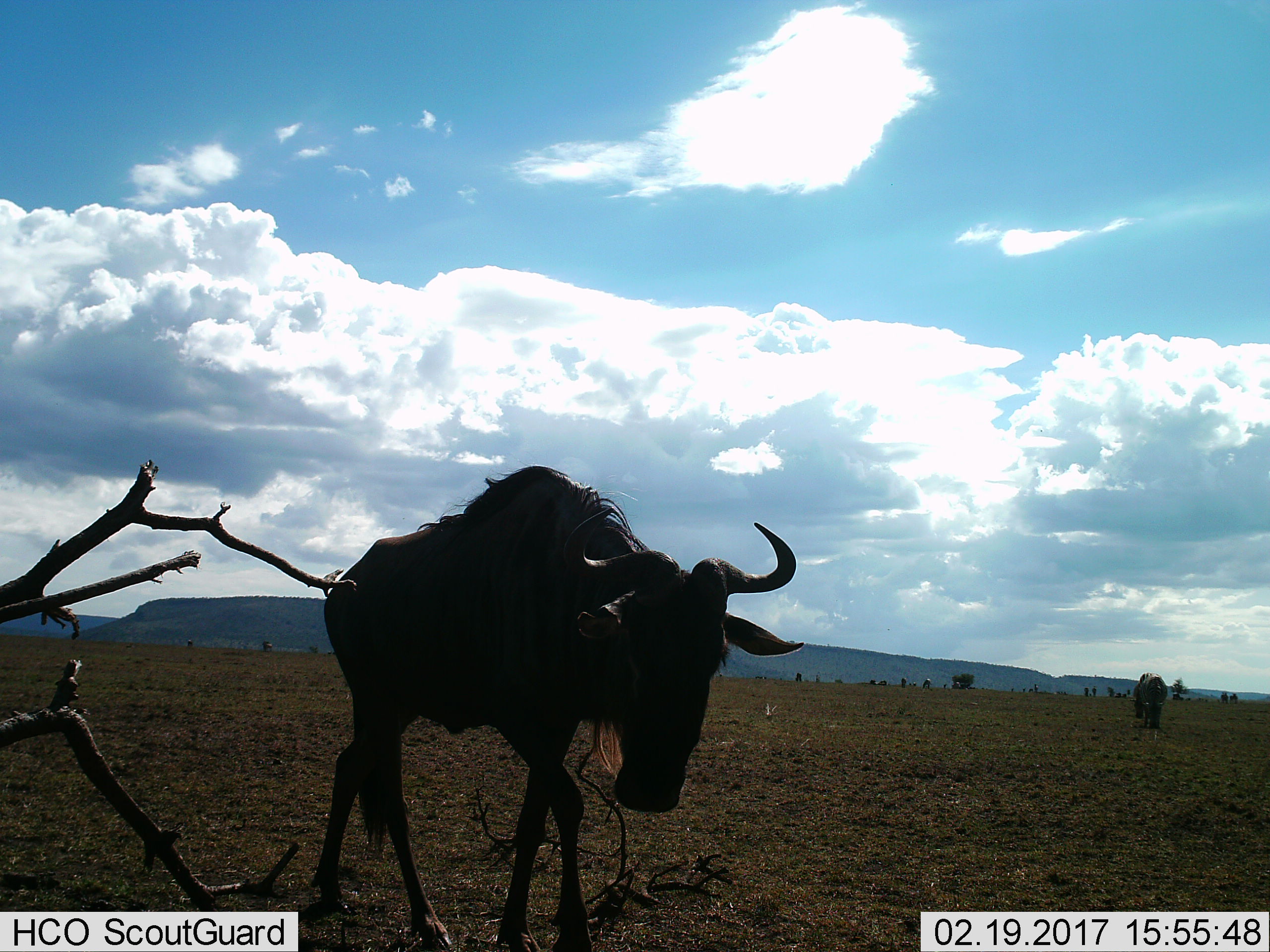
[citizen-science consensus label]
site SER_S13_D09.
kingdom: Animalia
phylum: Chordata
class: Mammalia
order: Artiodactyla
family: Bovidae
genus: Connochaetes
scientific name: Connochaetes taurinus taurinus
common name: blue wildebeest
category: wildebeestblue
Wildebeestblue (blue wildebeest) (Connochaetes taurinus taurinus), count 1. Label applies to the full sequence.